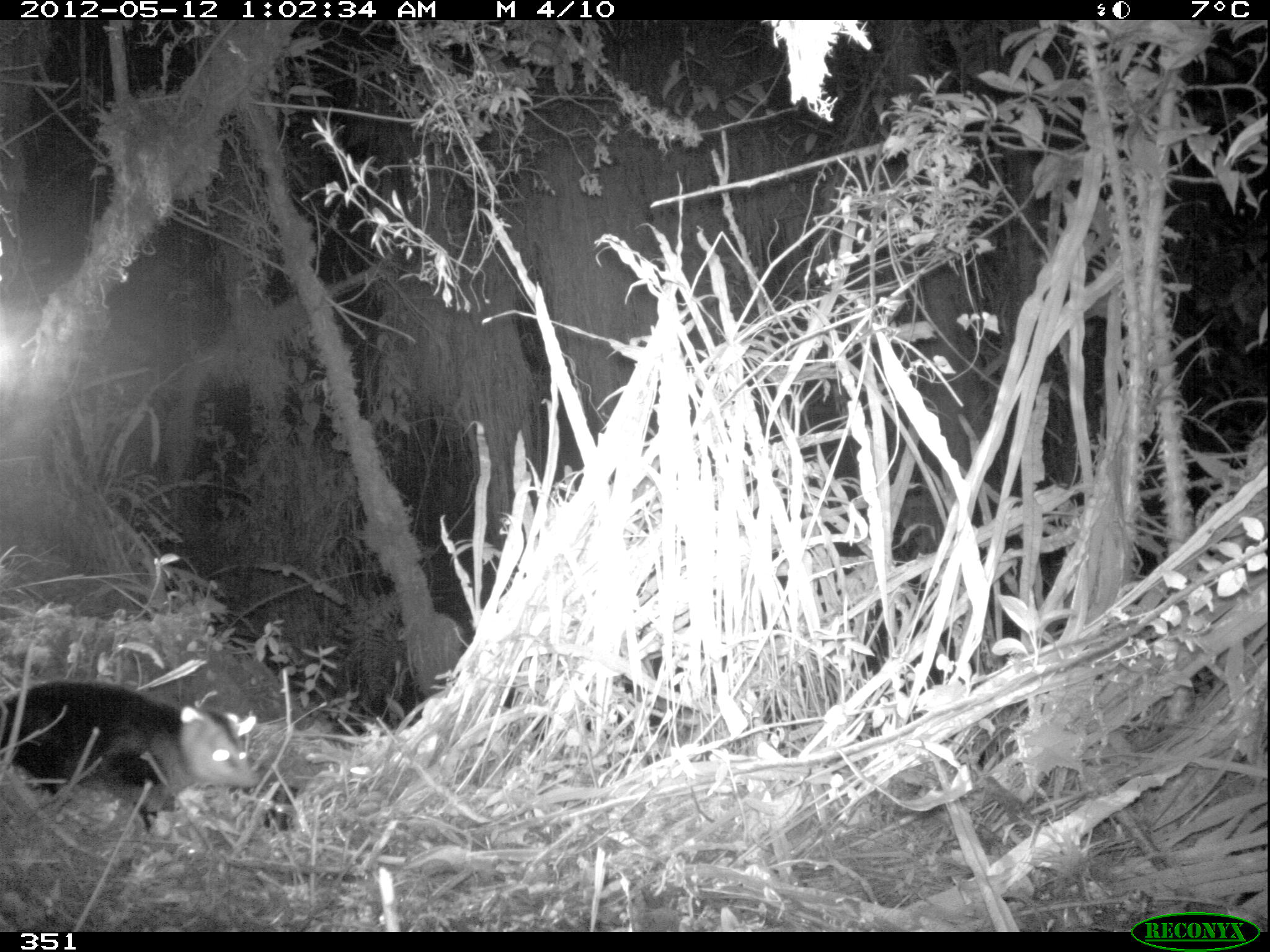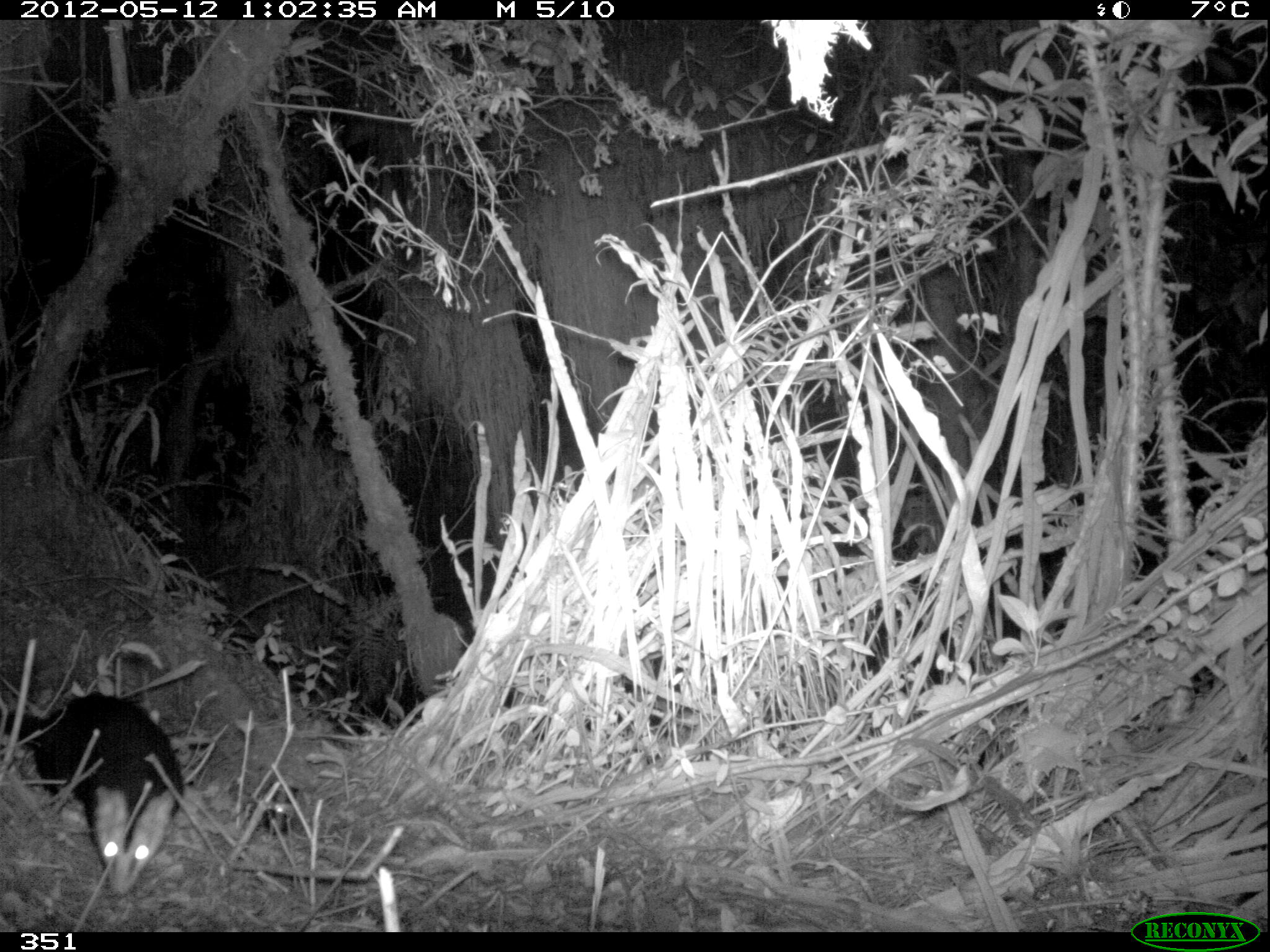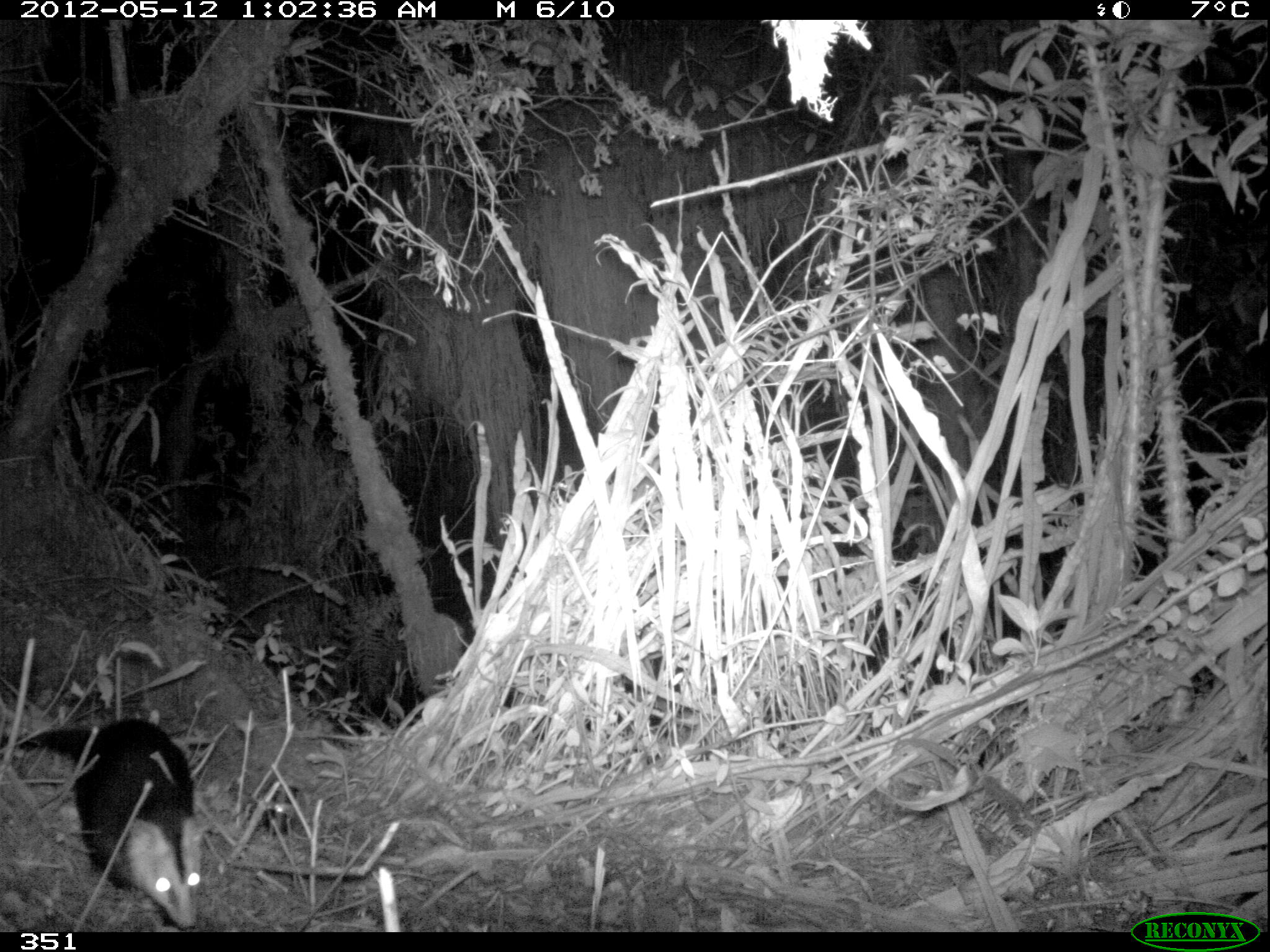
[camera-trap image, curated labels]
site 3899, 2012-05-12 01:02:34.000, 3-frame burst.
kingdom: Animalia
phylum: Chordata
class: Mammalia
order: Didelphimorphia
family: Didelphidae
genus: Didelphis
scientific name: Didelphis pernigra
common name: andean white-eared opossum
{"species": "Didelphis pernigra (andean white-eared opossum)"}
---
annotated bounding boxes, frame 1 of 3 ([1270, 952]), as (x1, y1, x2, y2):
didelphis pernigra: (0, 679, 257, 832)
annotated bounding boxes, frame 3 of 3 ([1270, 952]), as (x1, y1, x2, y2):
didelphis pernigra: (0, 712, 209, 932)